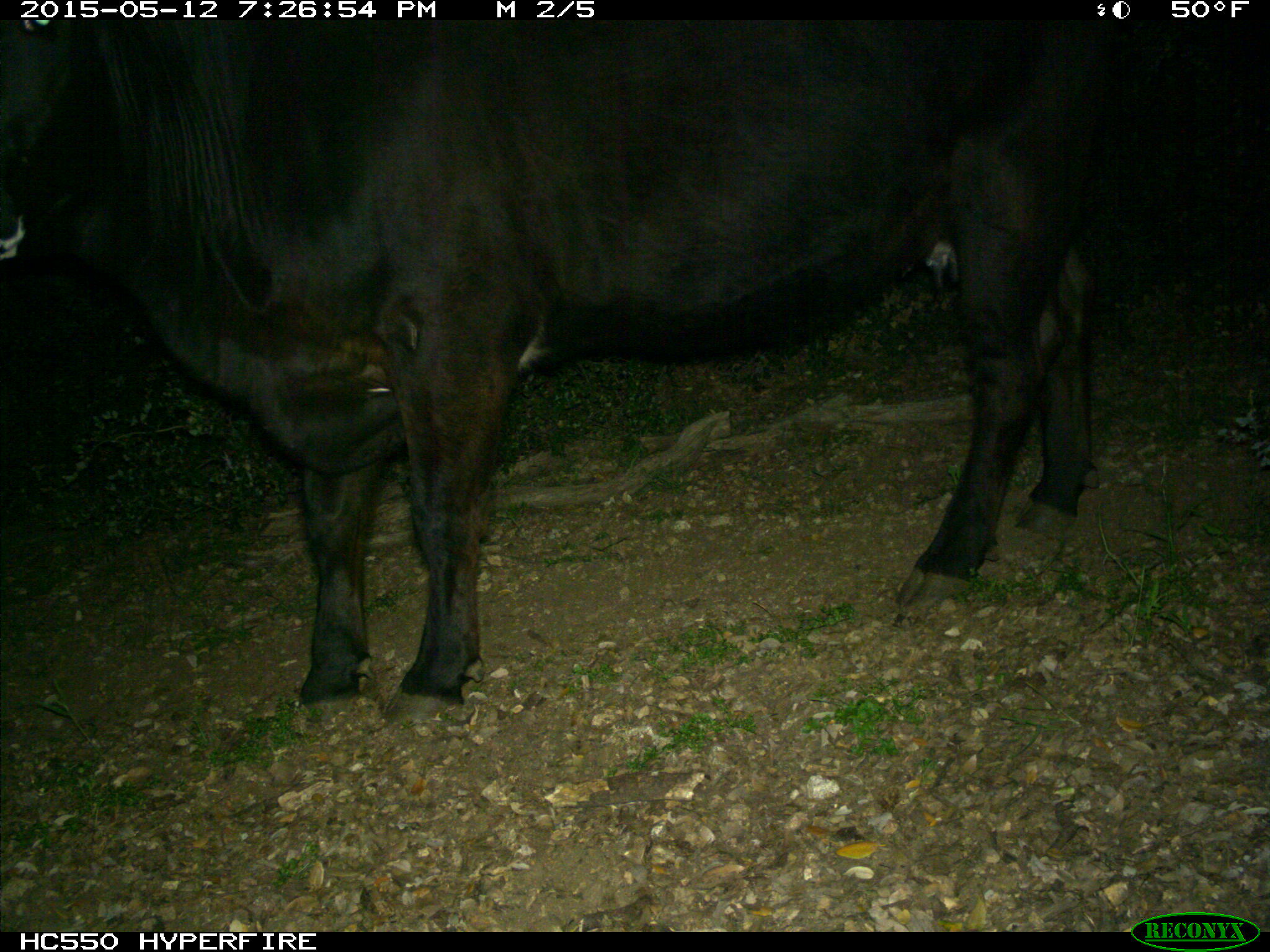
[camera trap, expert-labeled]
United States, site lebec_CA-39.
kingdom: Animalia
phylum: Chordata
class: Mammalia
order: Artiodactyla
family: Bovidae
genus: Bos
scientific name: Bos taurus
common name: domestic cow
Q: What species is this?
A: Bos taurus (domestic cow).